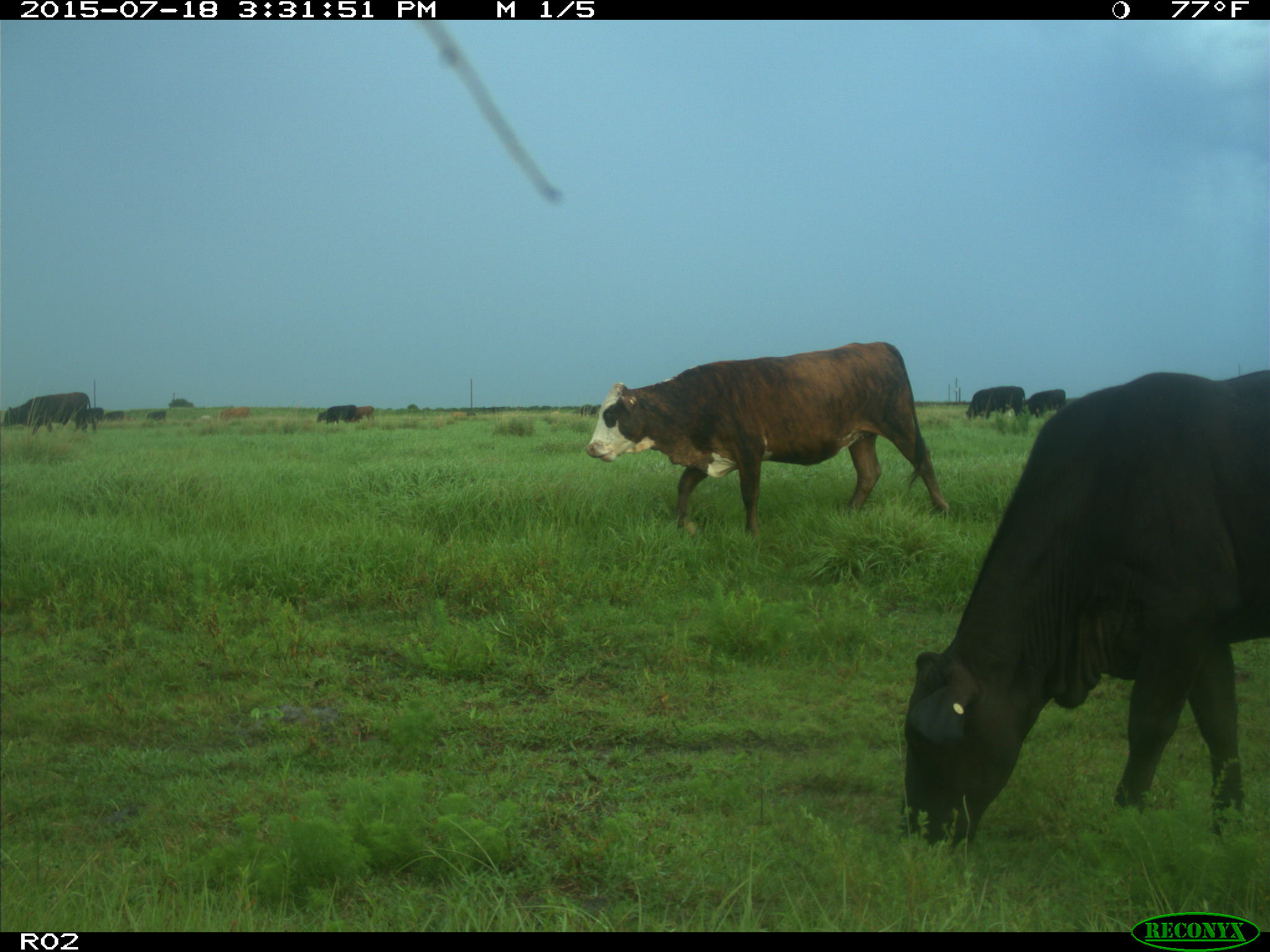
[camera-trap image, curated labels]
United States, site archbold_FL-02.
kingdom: Animalia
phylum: Chordata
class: Mammalia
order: Artiodactyla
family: Bovidae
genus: Bos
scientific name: Bos taurus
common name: domestic cow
Bos taurus (domestic cow).